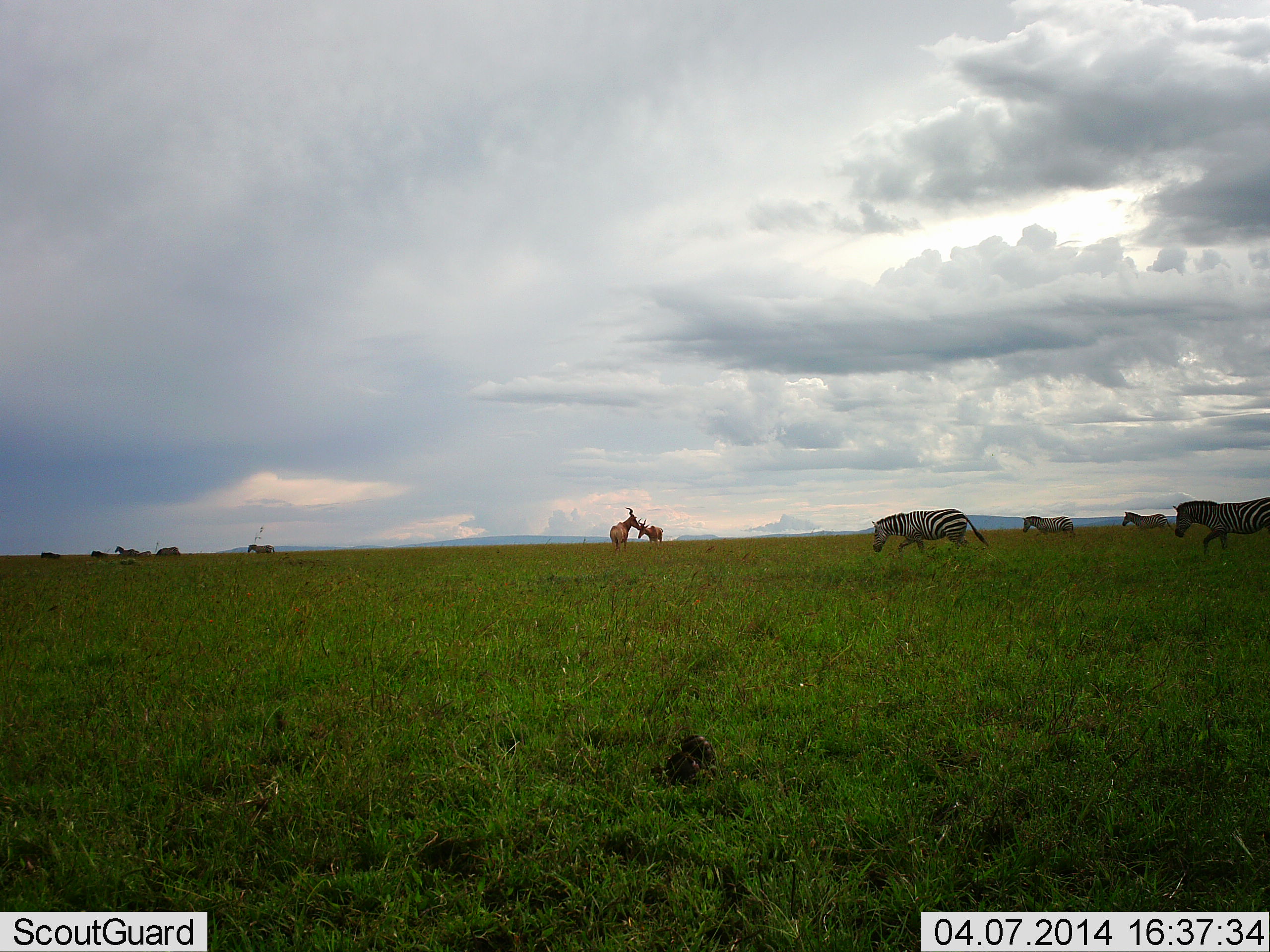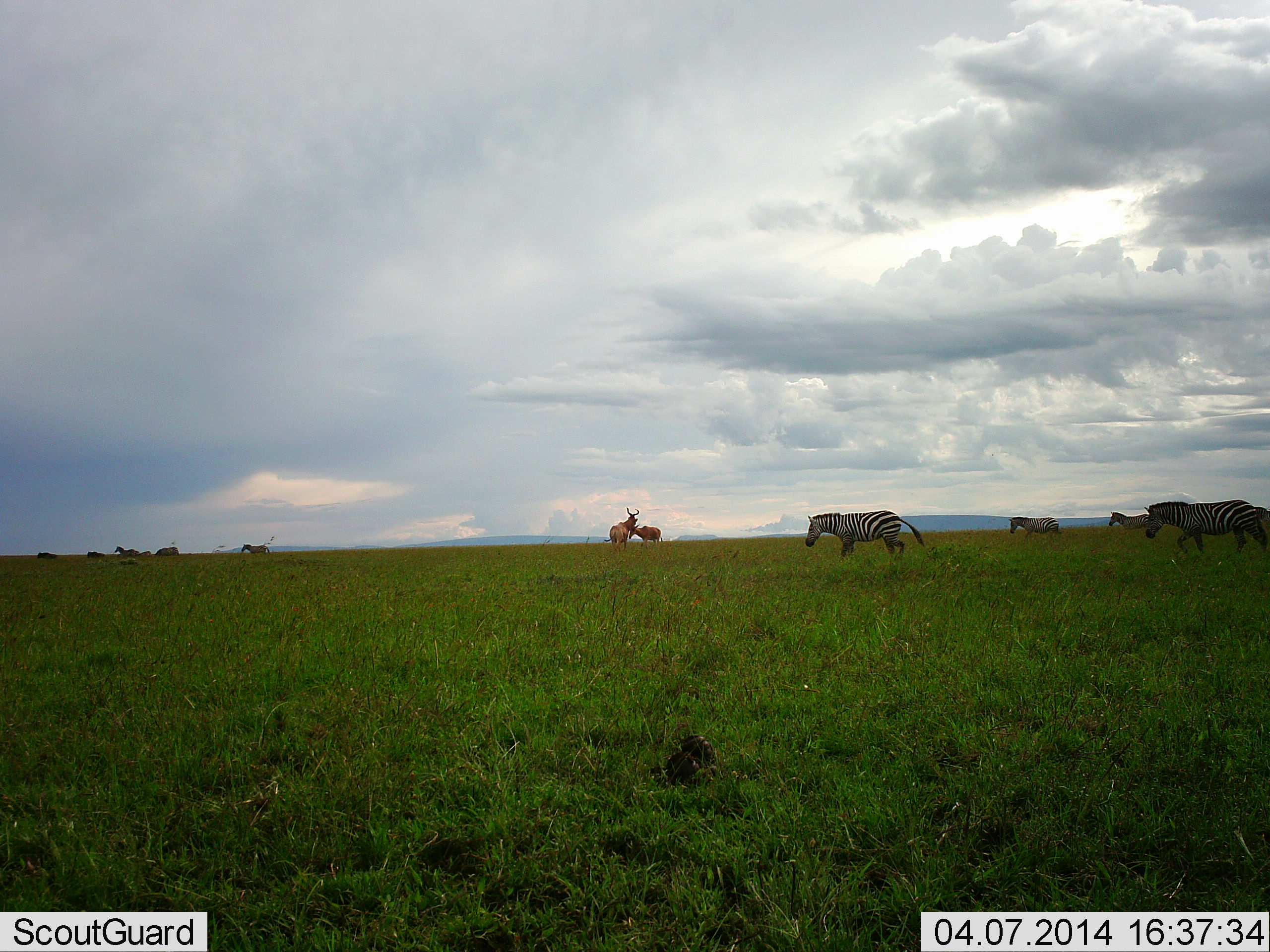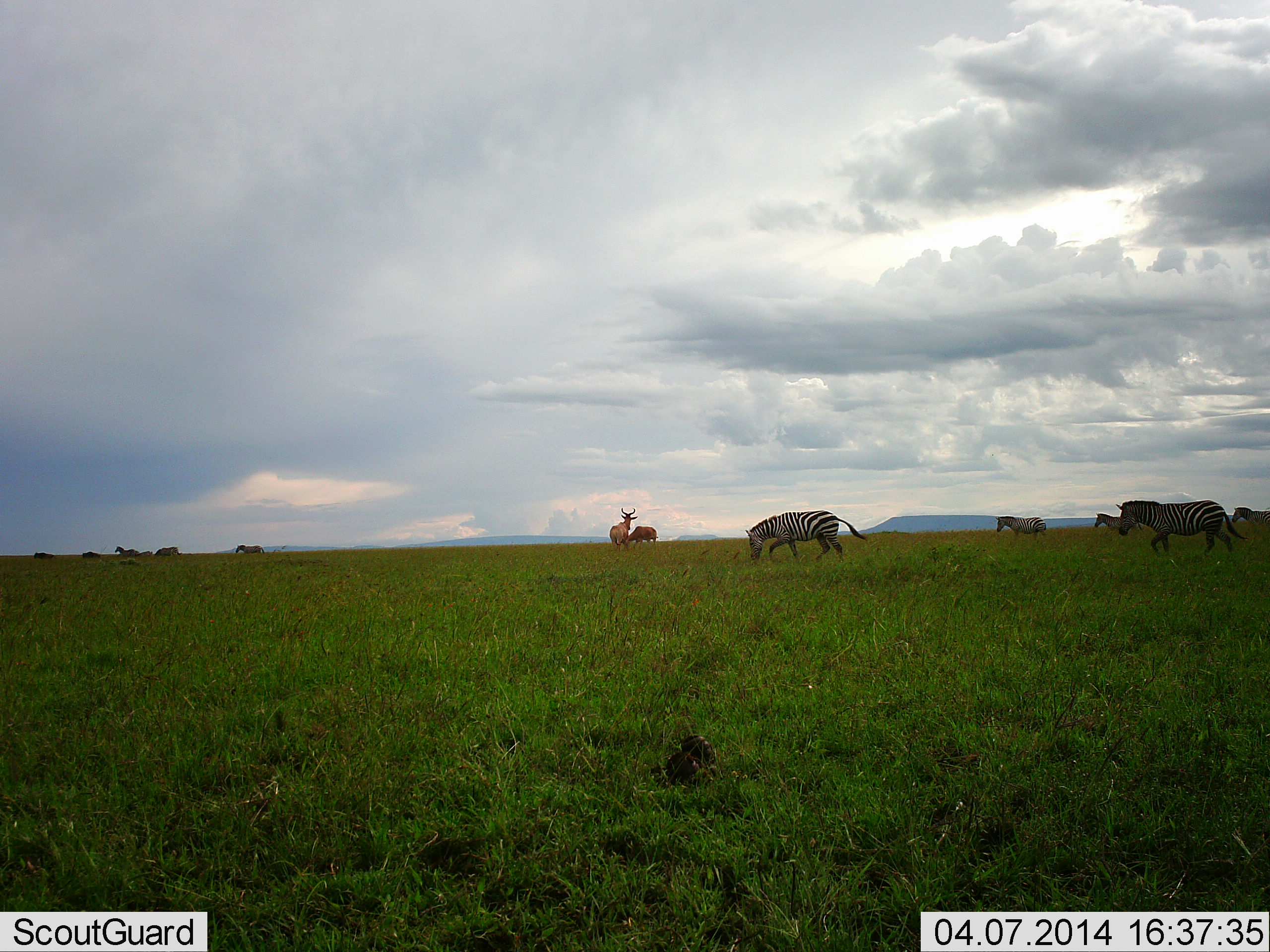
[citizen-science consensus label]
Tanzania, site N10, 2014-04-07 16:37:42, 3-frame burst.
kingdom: Animalia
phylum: Chordata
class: Mammalia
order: Artiodactyla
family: Bovidae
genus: Alcelaphus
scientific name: Alcelaphus buselaphus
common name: hartebeest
Hartebeest (Alcelaphus buselaphus), count 2. Behavior (volunteer vote fractions): standing 83%, resting 0%, moving 17%, interacting 25%. Young present (vote fraction): 8%. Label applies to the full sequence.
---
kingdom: Animalia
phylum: Chordata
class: Mammalia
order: Perissodactyla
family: Equidae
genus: Equus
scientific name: Equus quagga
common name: plains zebra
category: zebra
Zebra (plains zebra) (Equus quagga), count 5. Behavior (volunteer vote fractions): standing 6%, resting 0%, moving 94%, interacting 0%. Young present (vote fraction): 6%. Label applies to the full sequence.